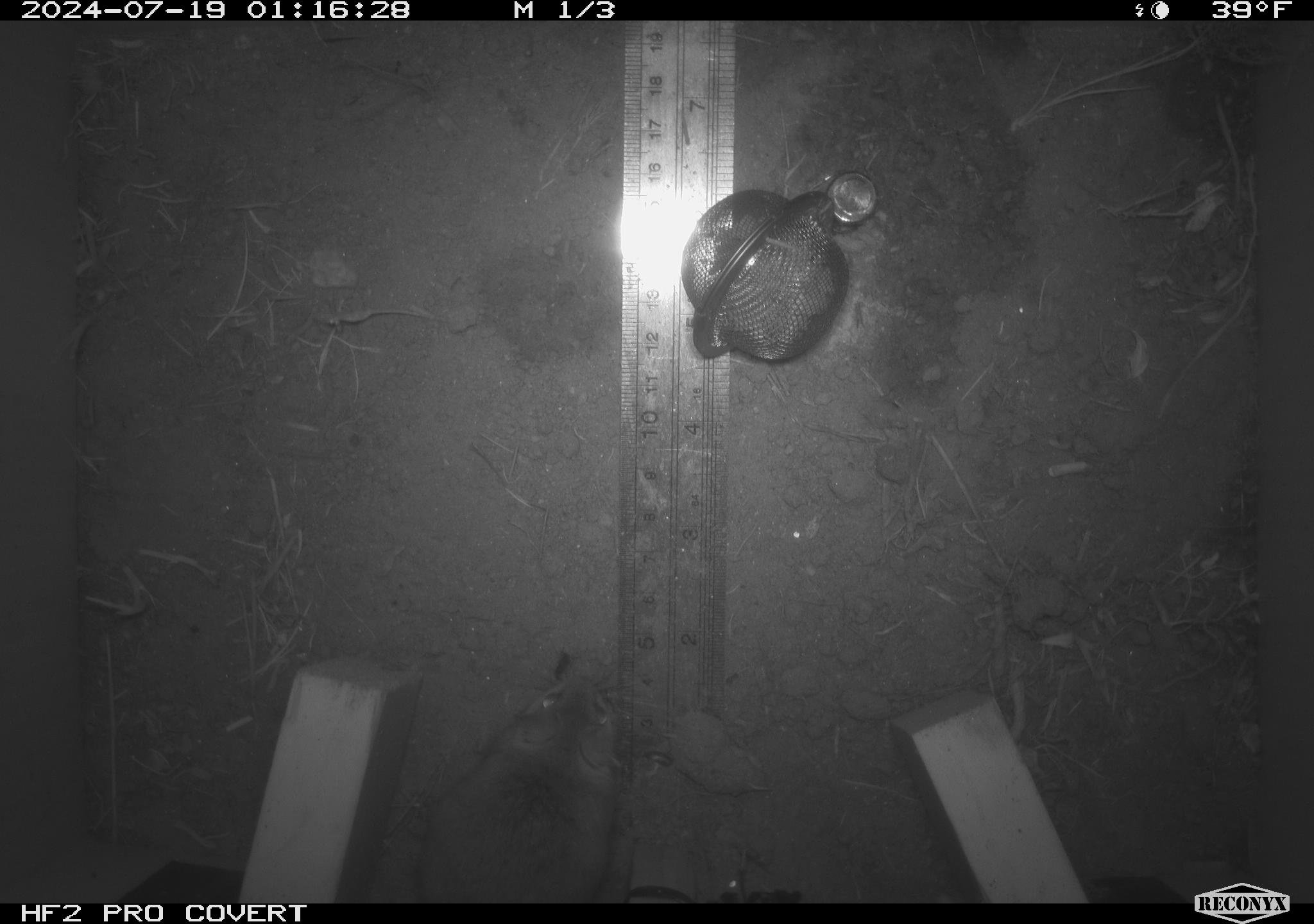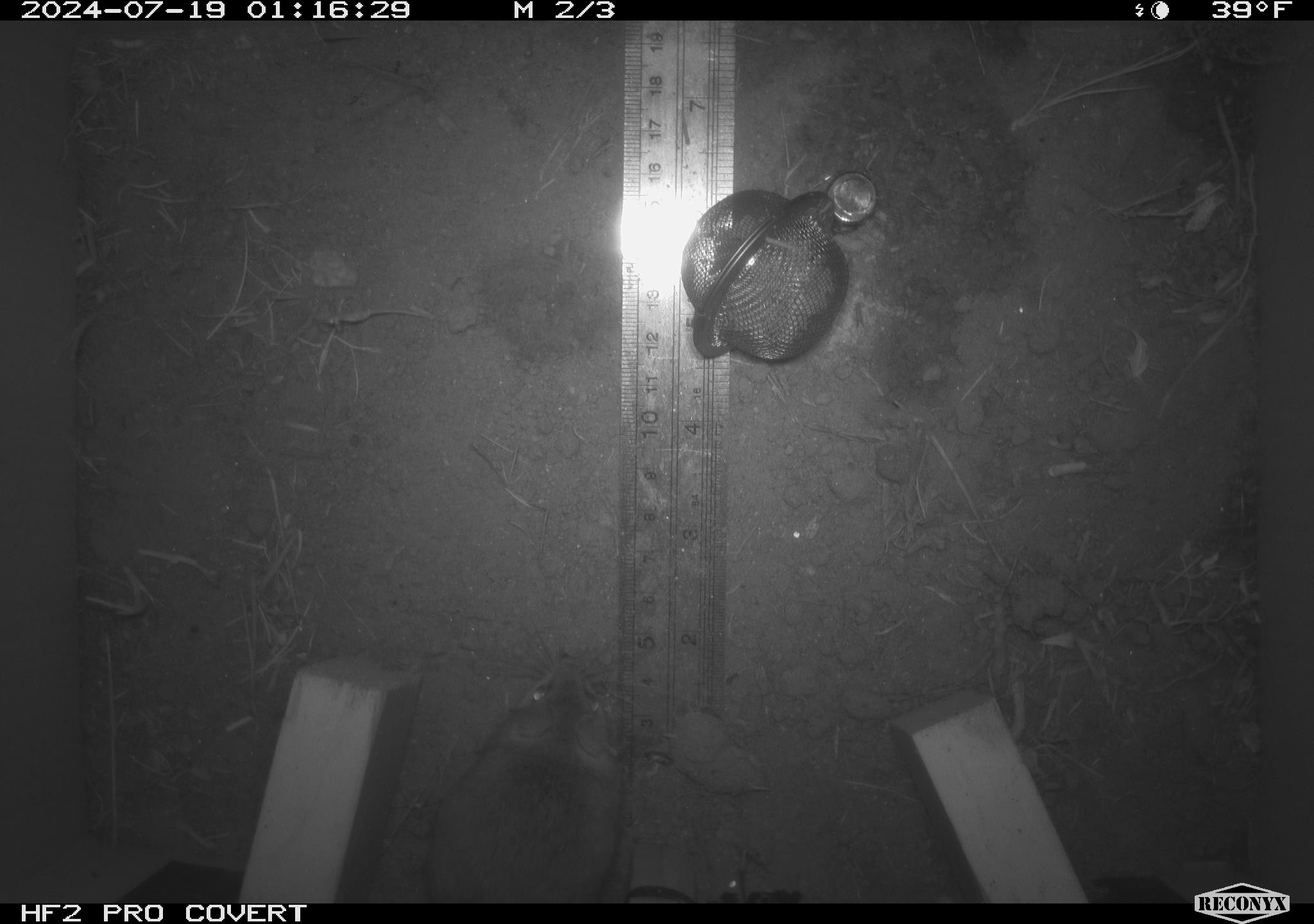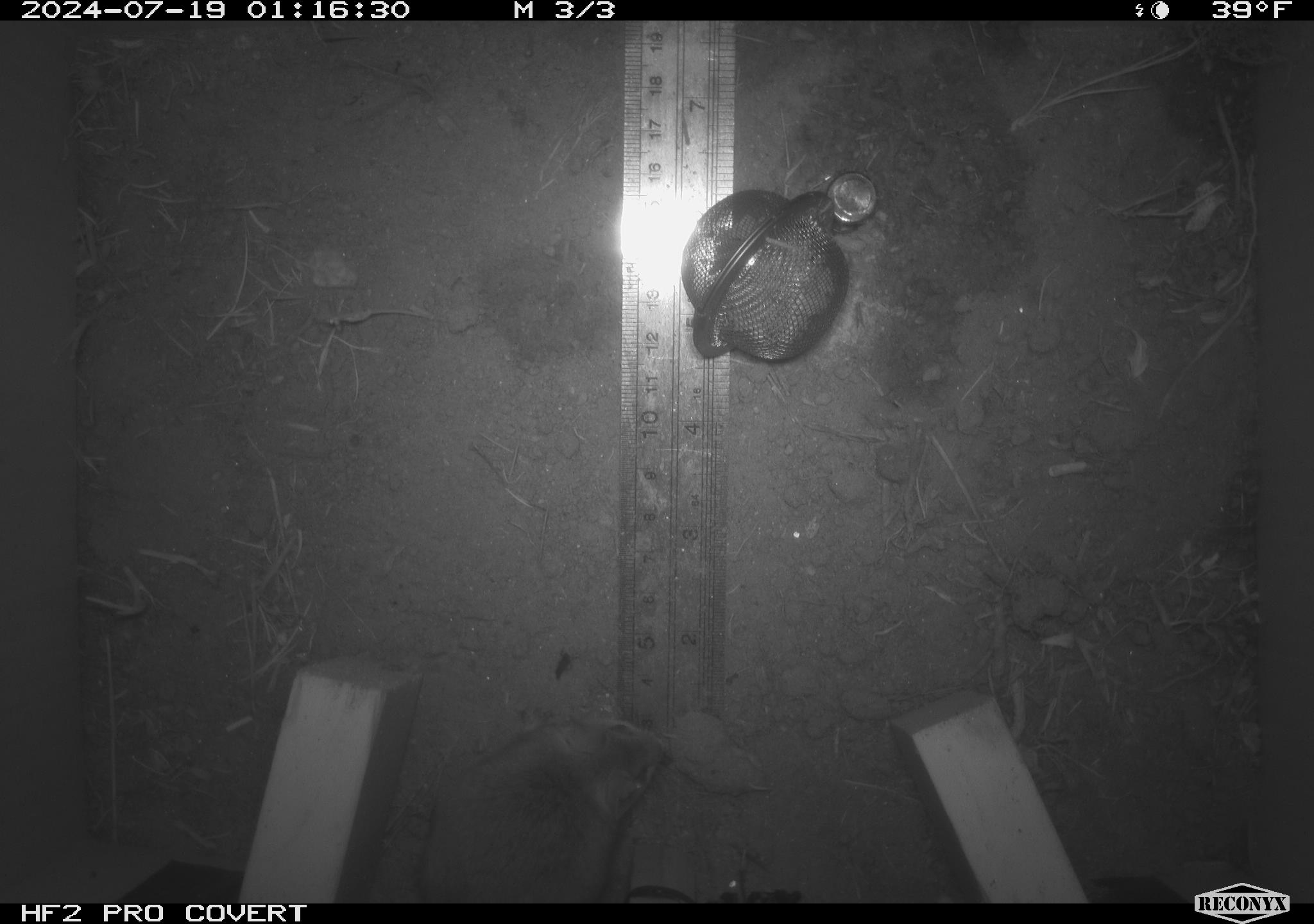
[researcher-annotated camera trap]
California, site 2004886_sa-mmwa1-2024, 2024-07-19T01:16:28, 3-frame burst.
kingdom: Animalia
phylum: Chordata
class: Mammalia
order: Rodentia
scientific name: Rodentia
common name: mouse species